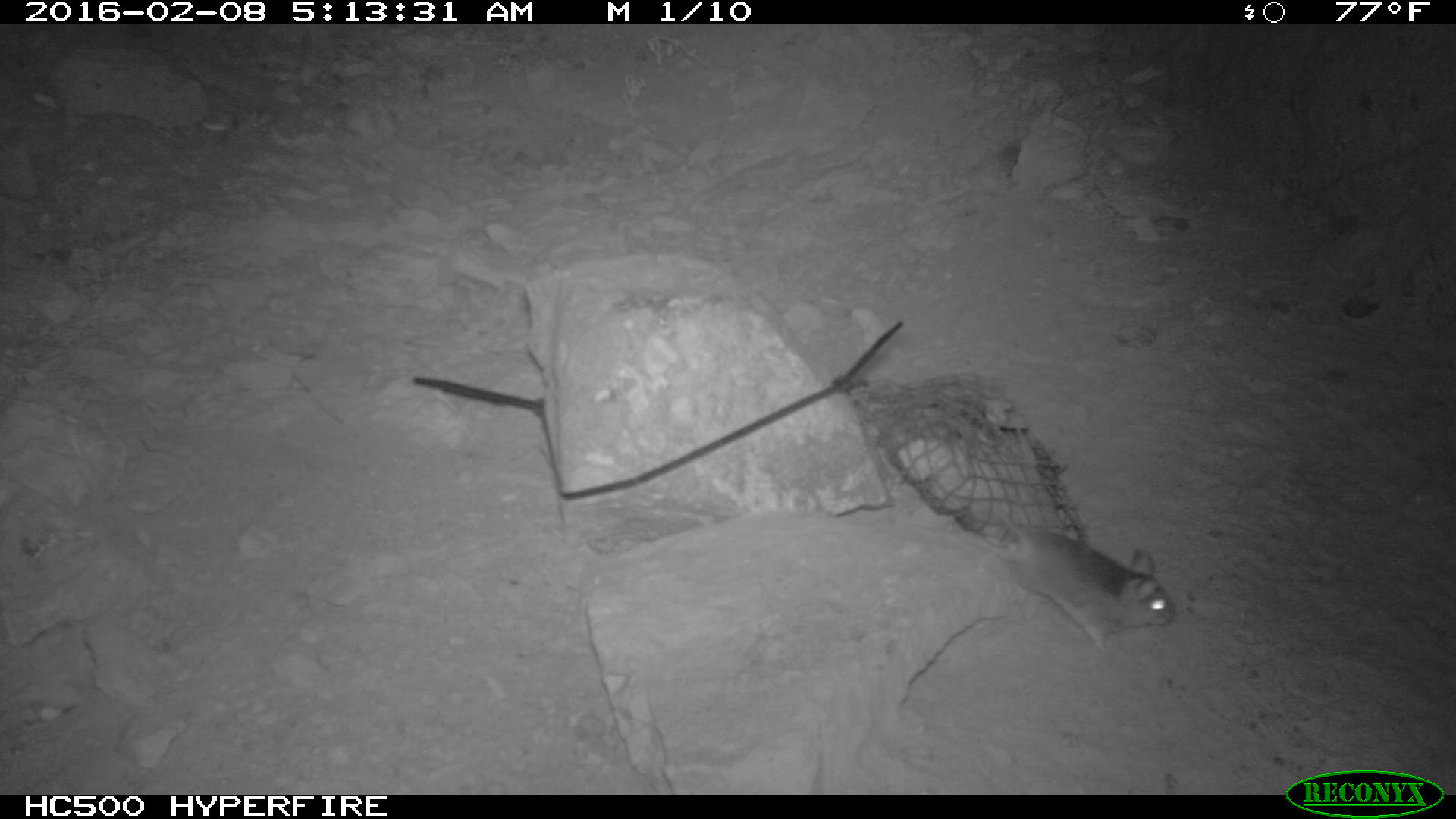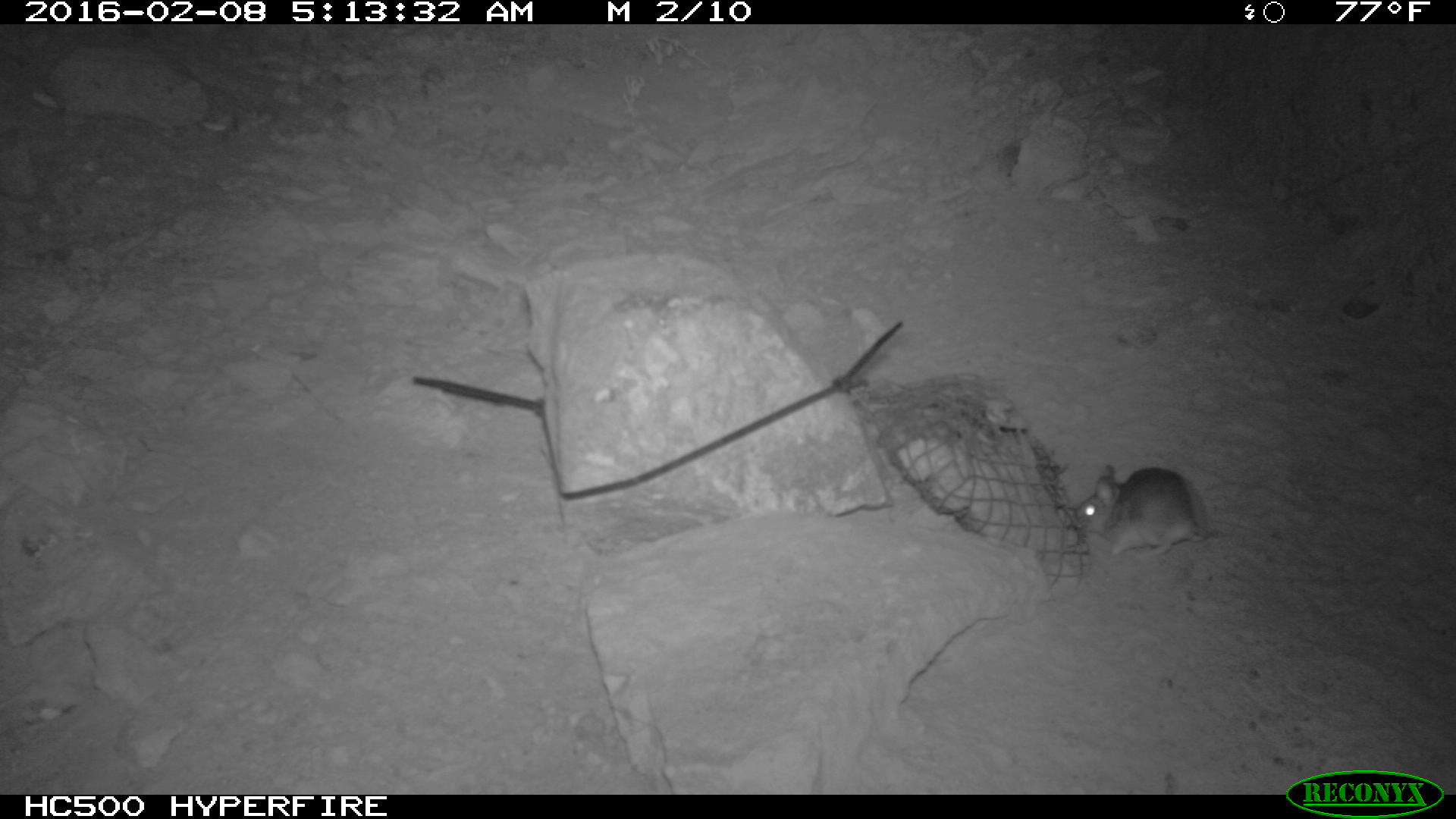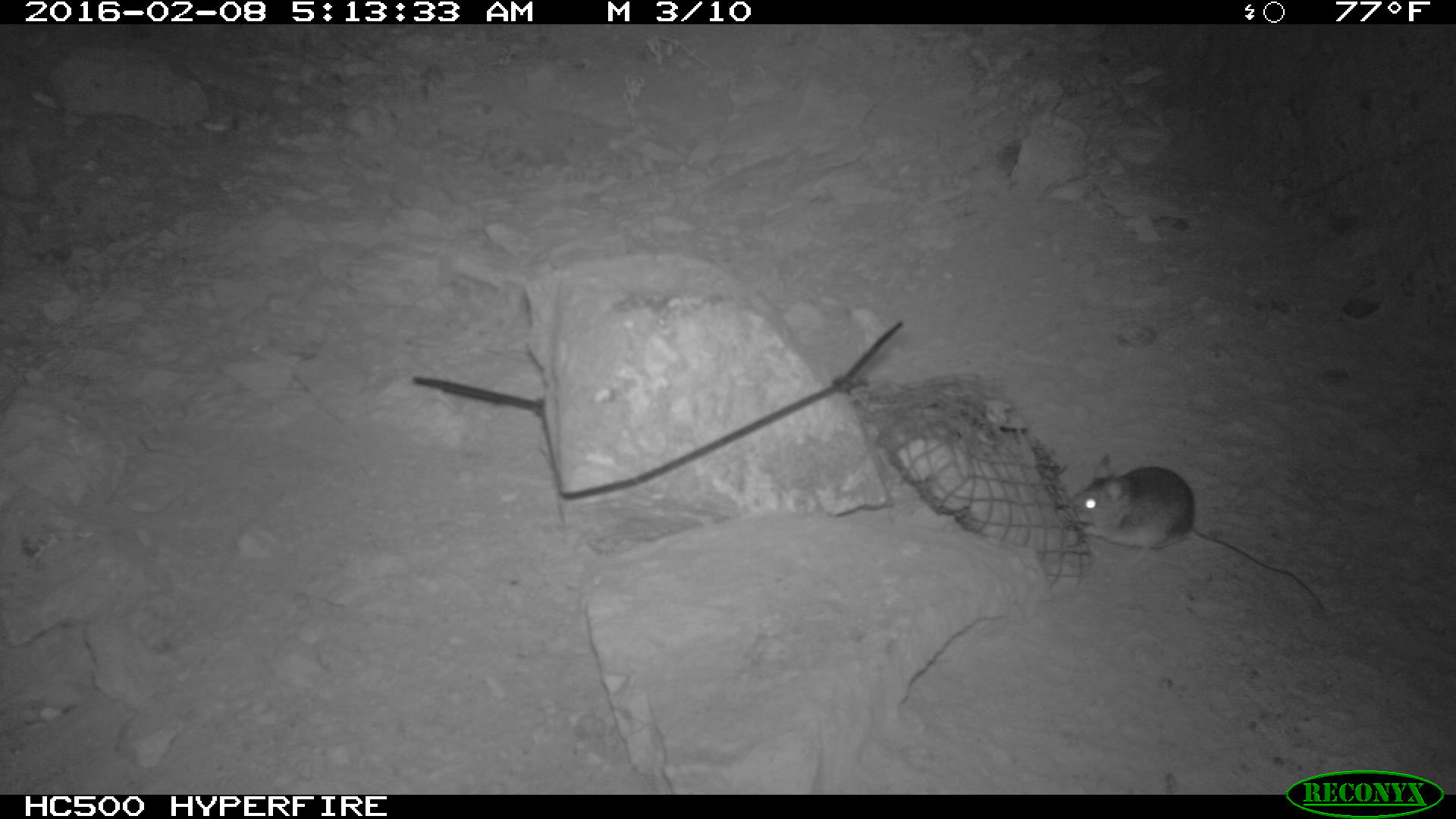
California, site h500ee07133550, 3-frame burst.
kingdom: Animalia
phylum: Chordata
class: Mammalia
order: Rodentia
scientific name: Rodentia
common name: rodent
Rodent (Rodentia).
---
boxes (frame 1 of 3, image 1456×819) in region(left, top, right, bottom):
rodent: region(971, 515, 1177, 658)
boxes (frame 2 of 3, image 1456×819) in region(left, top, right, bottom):
rodent: region(1072, 464, 1216, 560)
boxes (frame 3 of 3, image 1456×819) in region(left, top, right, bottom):
rodent: region(1069, 452, 1323, 612)